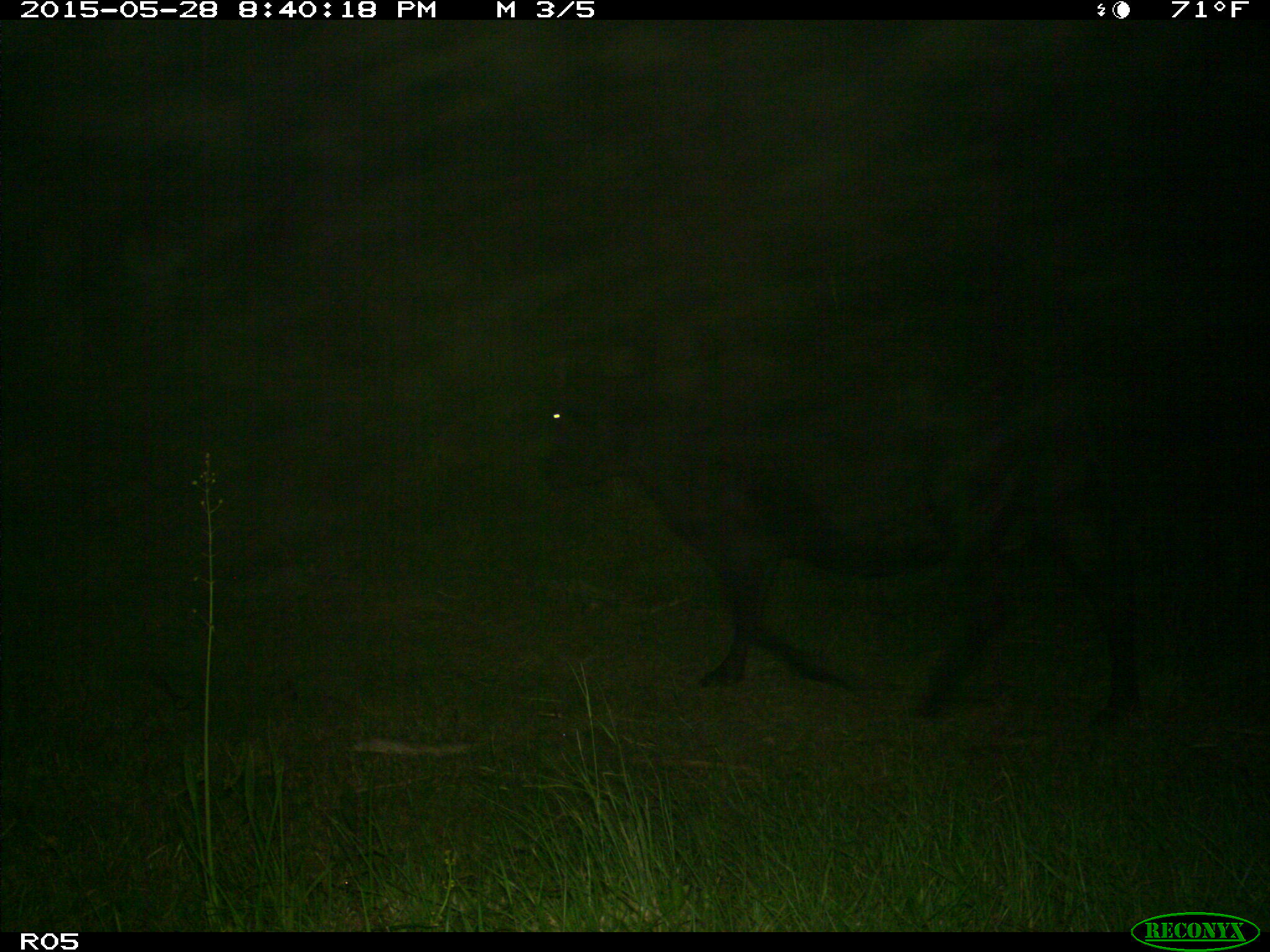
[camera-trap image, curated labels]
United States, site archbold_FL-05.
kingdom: Animalia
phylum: Chordata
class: Mammalia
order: Artiodactyla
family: Bovidae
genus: Bos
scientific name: Bos taurus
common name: domestic cow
Bos taurus (domestic cow).